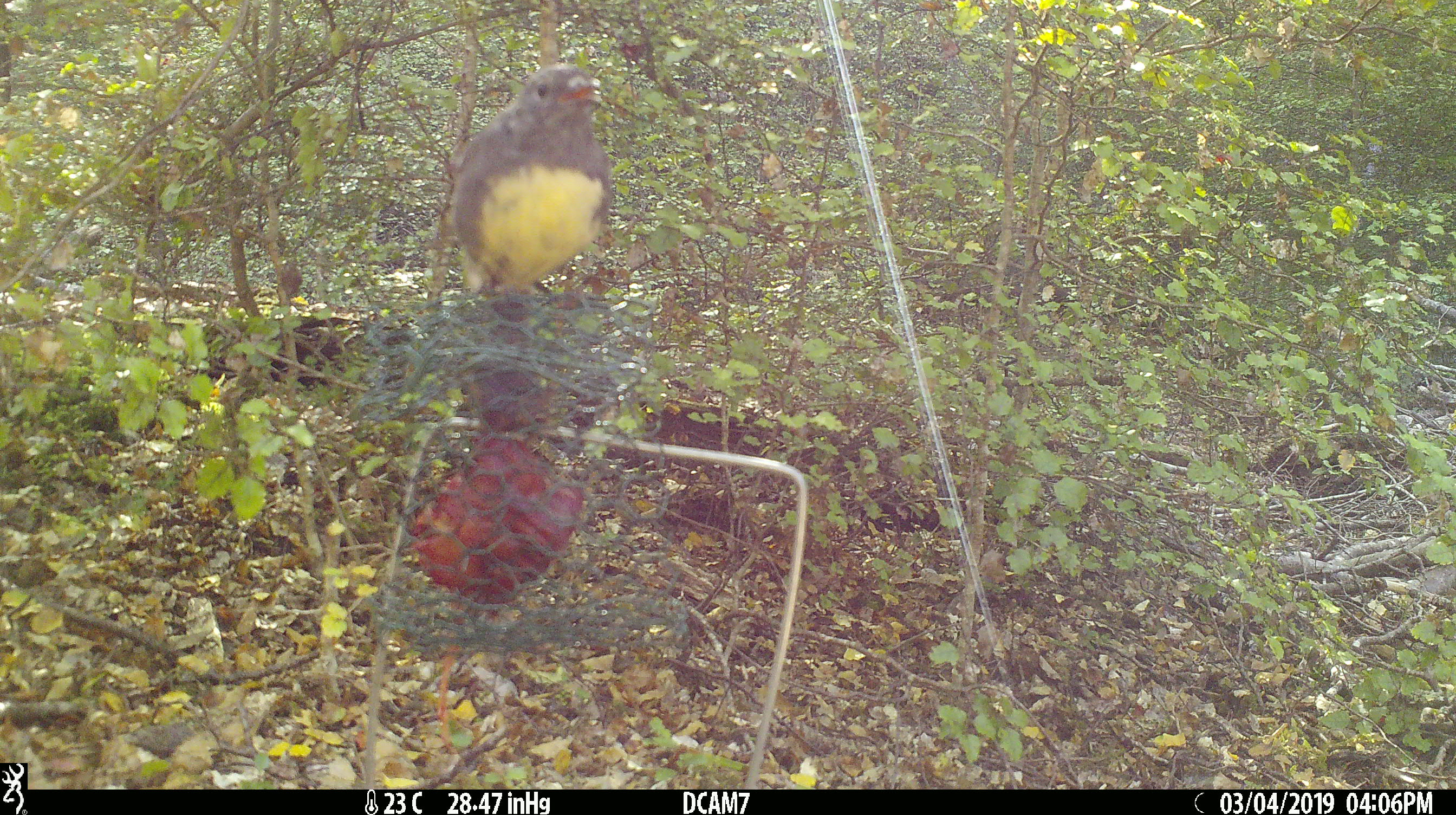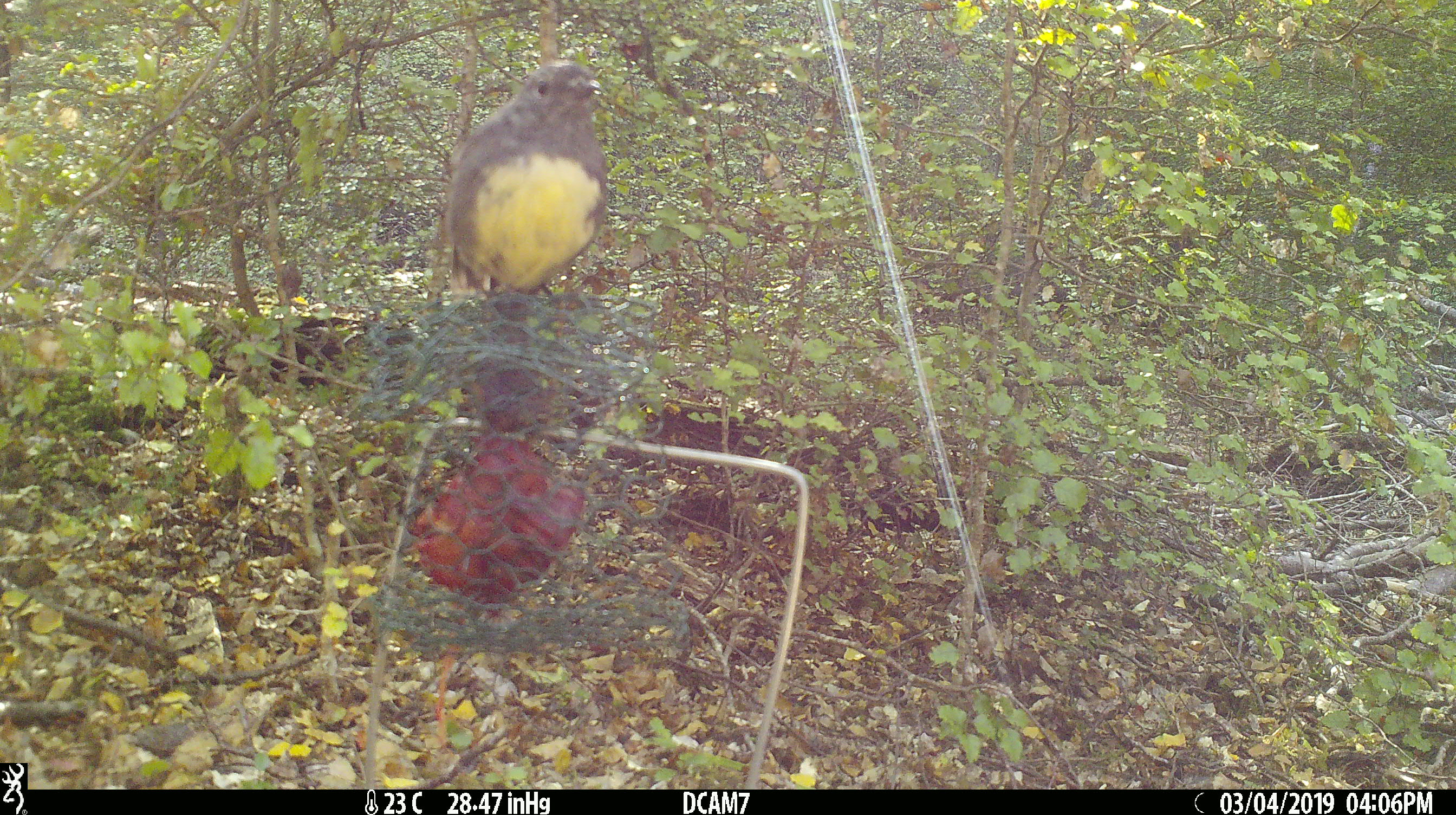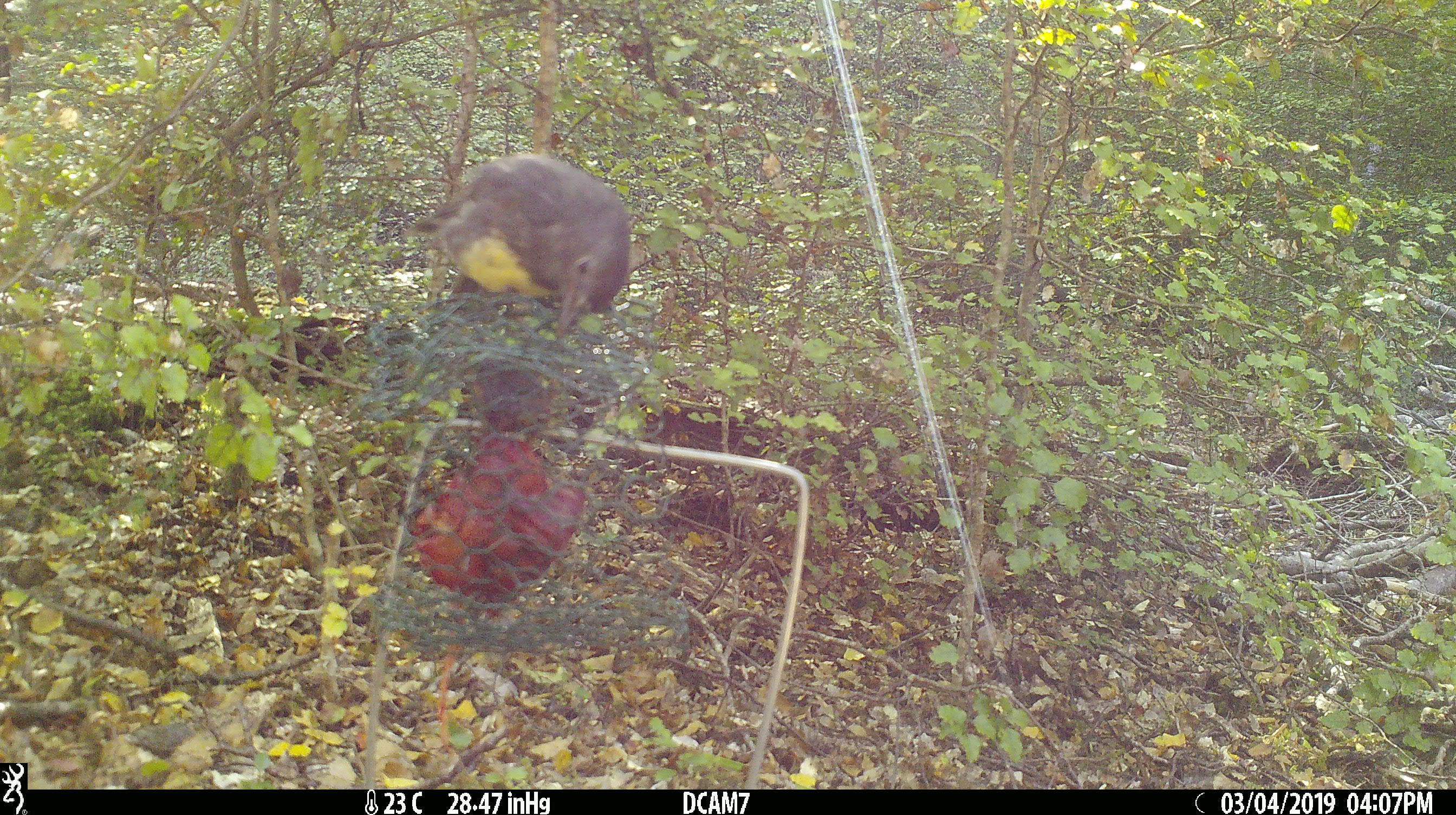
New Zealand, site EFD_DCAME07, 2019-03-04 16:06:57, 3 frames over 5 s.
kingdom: Animalia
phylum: Chordata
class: Aves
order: Passeriformes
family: Petroicidae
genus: Petroica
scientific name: Petroica australis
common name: new zealand robin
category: robin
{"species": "robin (new zealand robin) (Petroica australis)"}